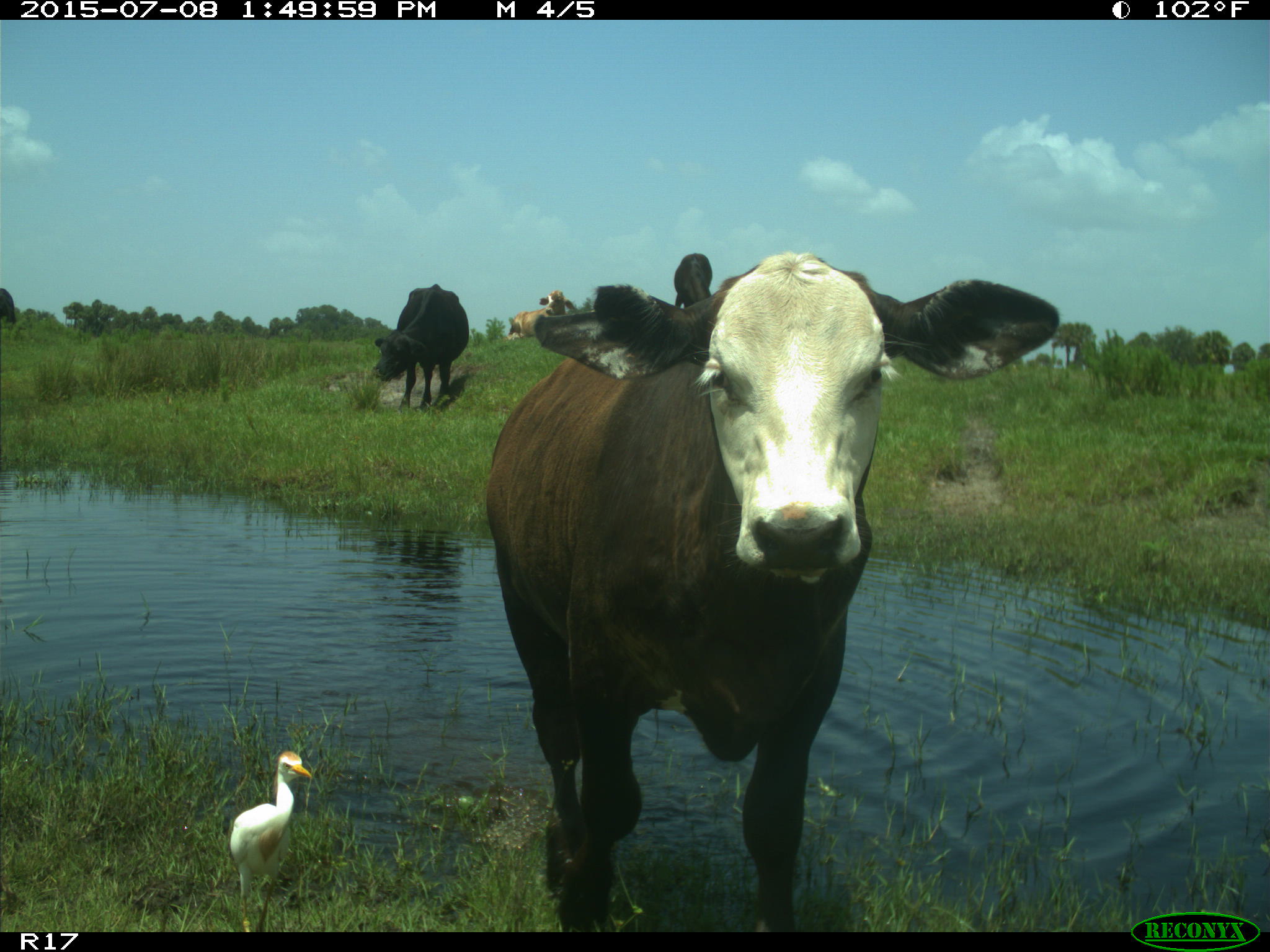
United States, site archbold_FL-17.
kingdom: Animalia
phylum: Chordata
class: Mammalia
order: Artiodactyla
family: Bovidae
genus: Bos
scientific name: Bos taurus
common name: domestic cow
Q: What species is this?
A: Bos taurus (domestic cow).